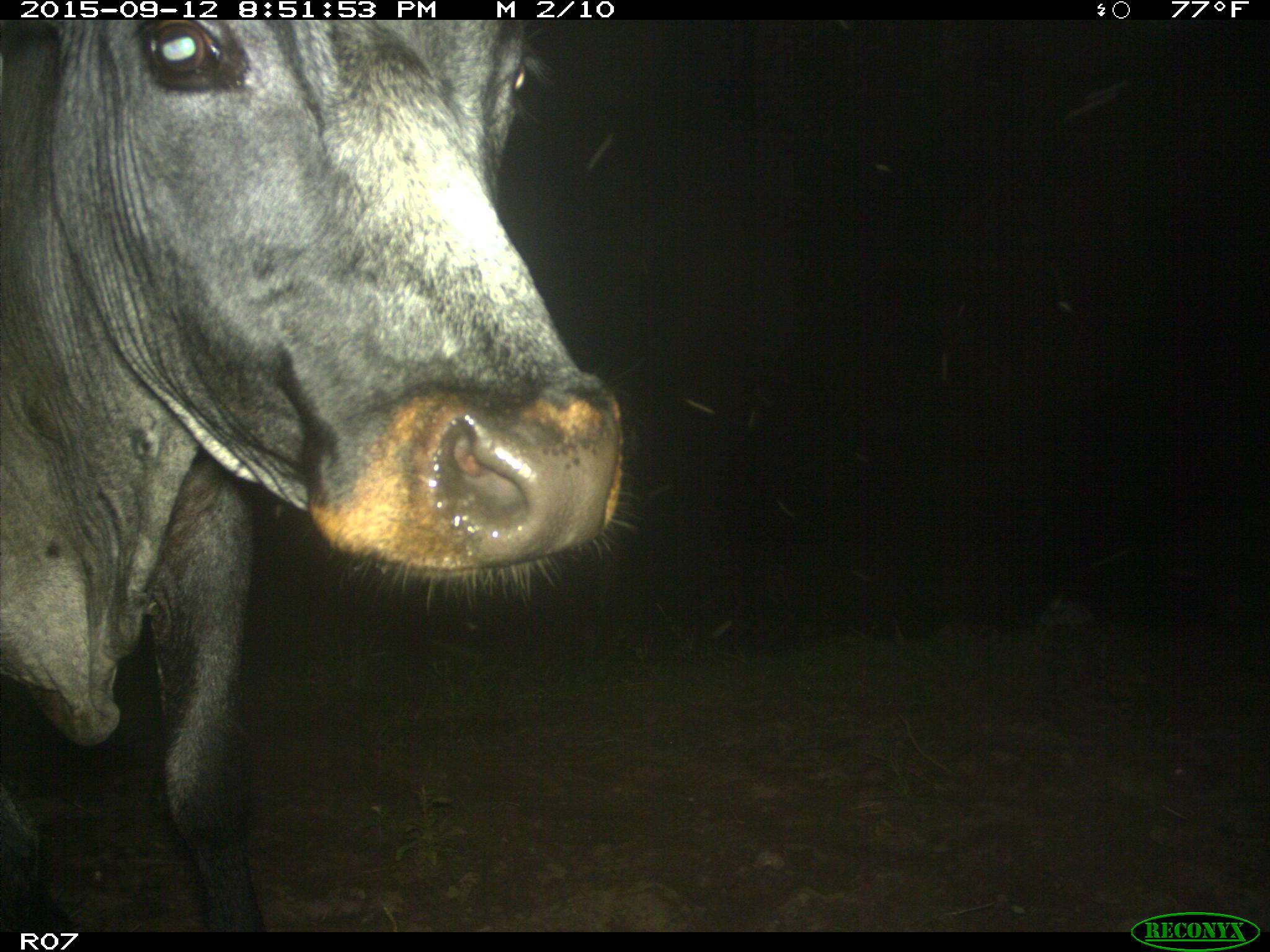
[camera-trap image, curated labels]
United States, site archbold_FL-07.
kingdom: Animalia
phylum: Chordata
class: Mammalia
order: Artiodactyla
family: Bovidae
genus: Bos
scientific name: Bos taurus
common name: domestic cow